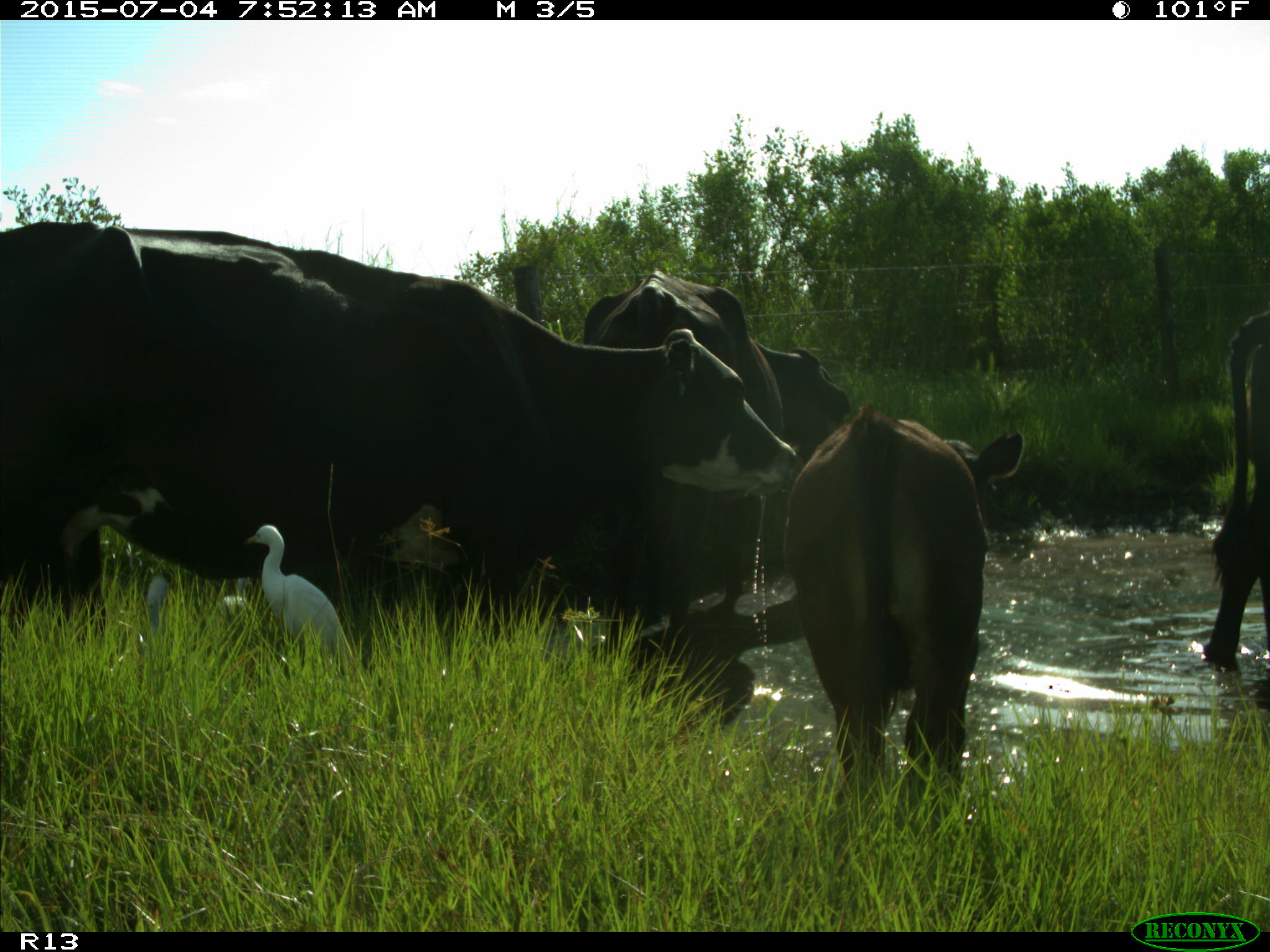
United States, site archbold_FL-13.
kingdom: Animalia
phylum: Chordata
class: Mammalia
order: Artiodactyla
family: Bovidae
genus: Bos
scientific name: Bos taurus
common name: domestic cow